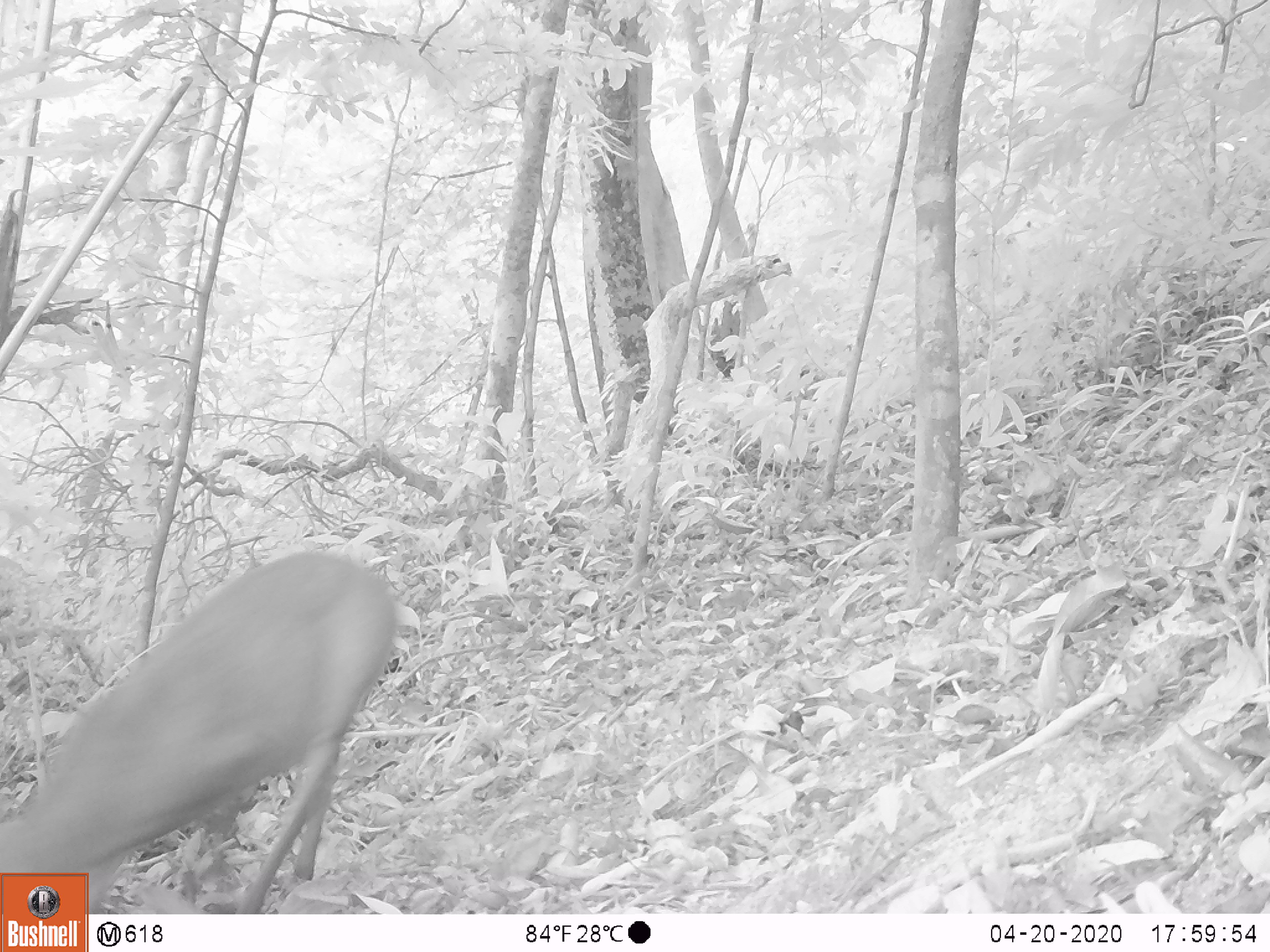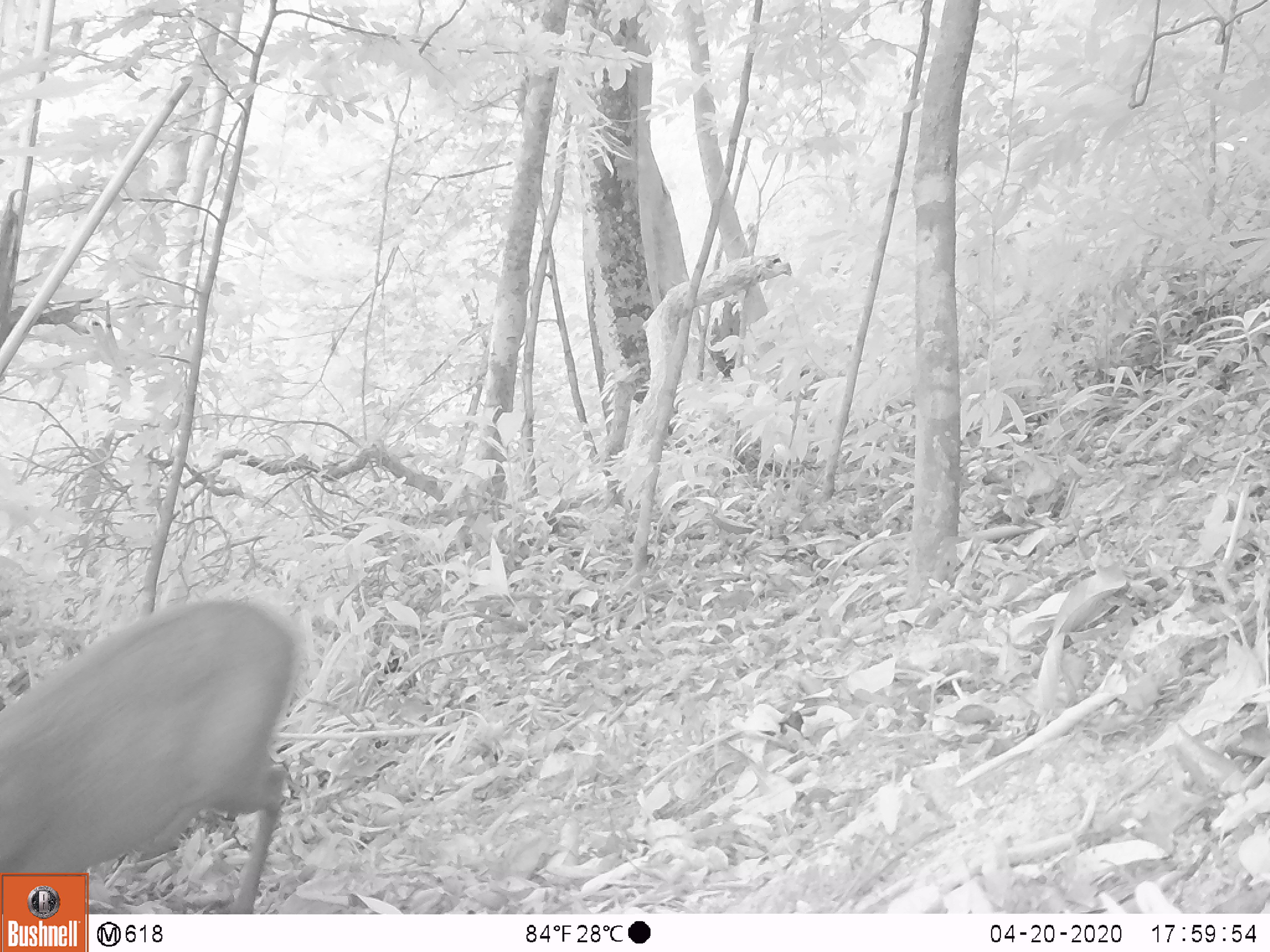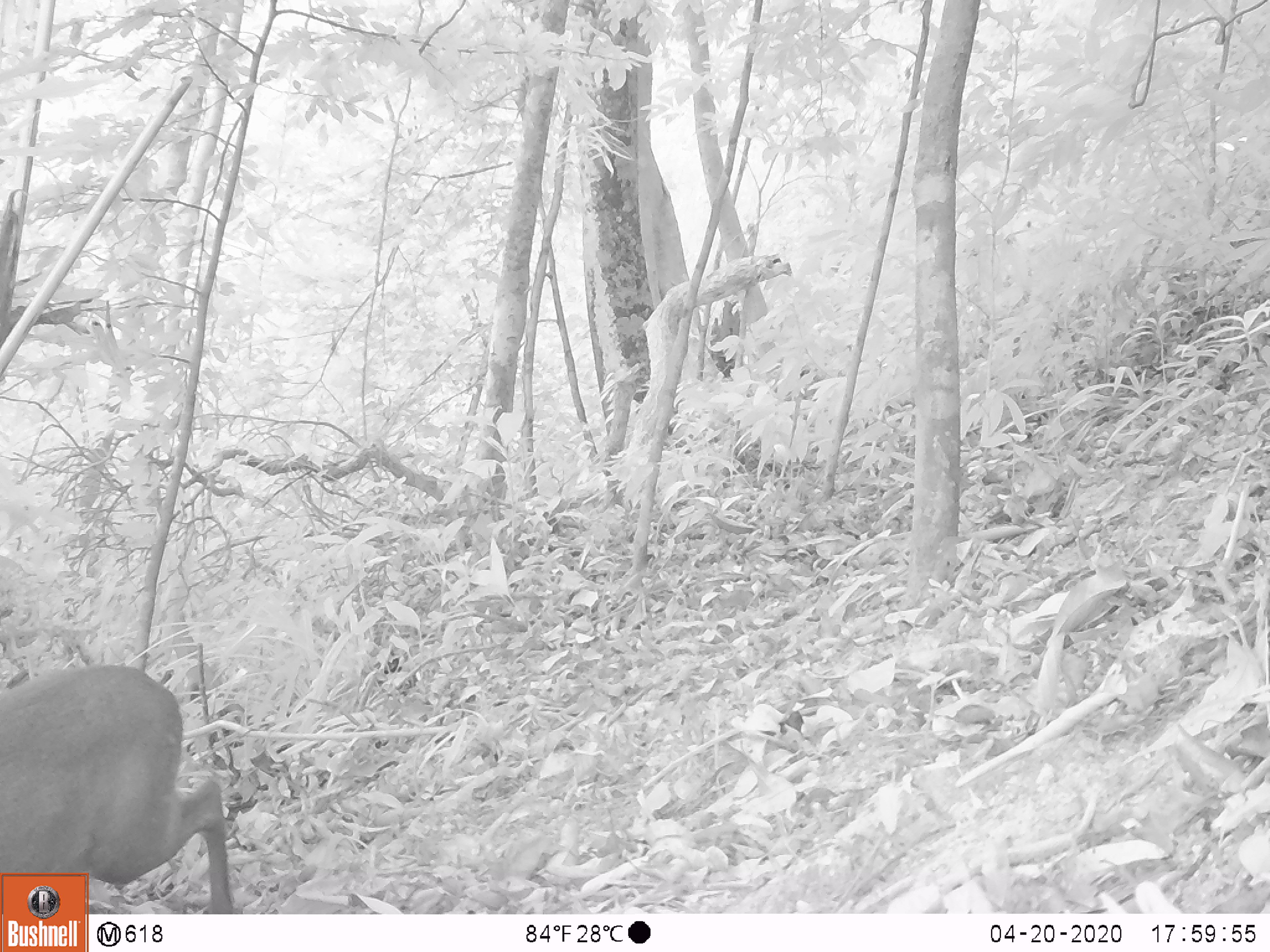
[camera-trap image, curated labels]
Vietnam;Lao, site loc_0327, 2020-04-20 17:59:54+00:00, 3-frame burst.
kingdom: Animalia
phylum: Chordata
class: Mammalia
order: Artiodactyla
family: Cervidae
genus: Muntiacus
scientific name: Muntiacus rooseveltorum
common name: roosevelt's muntjac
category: roosevelts muntjac group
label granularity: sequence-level